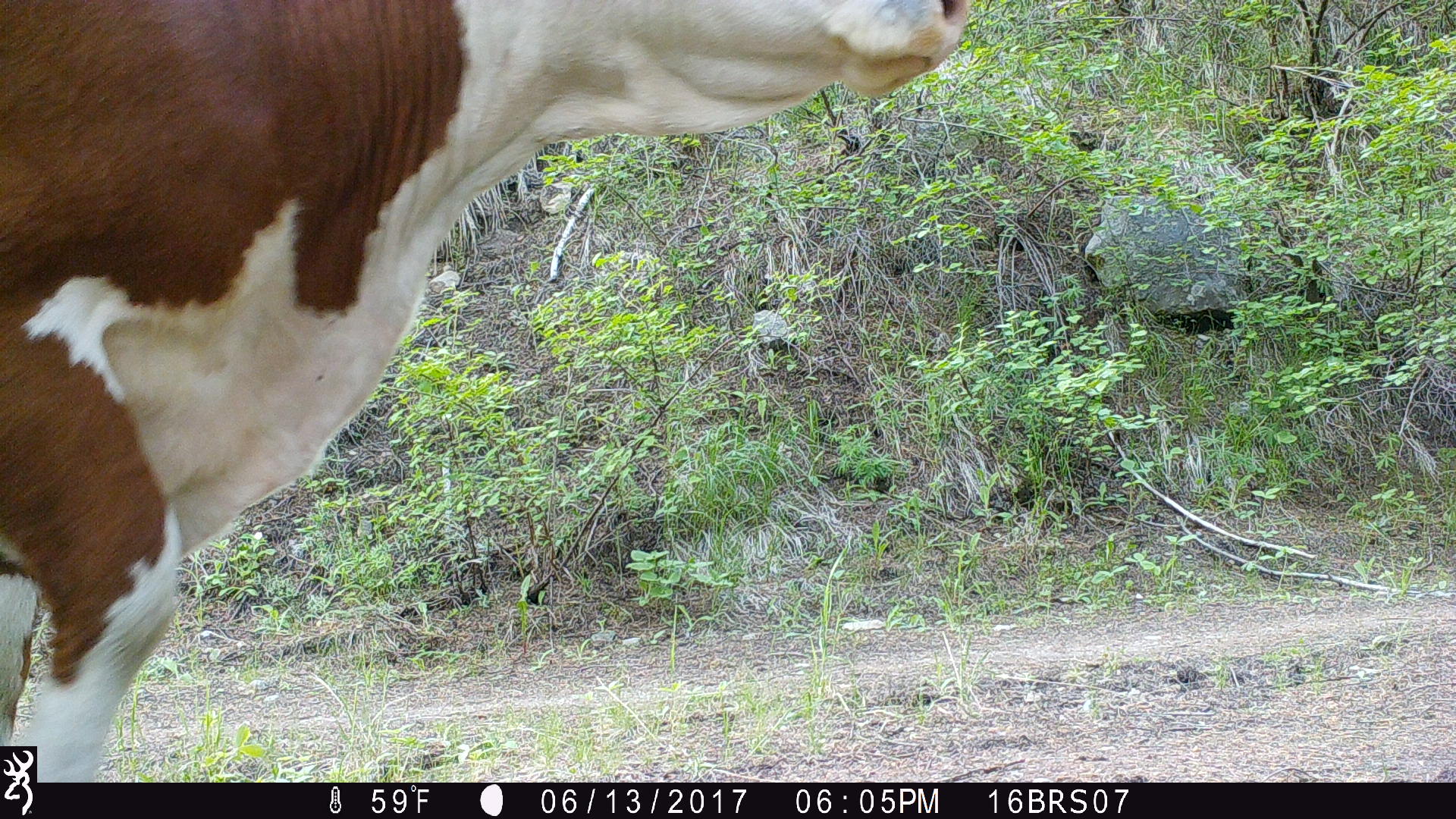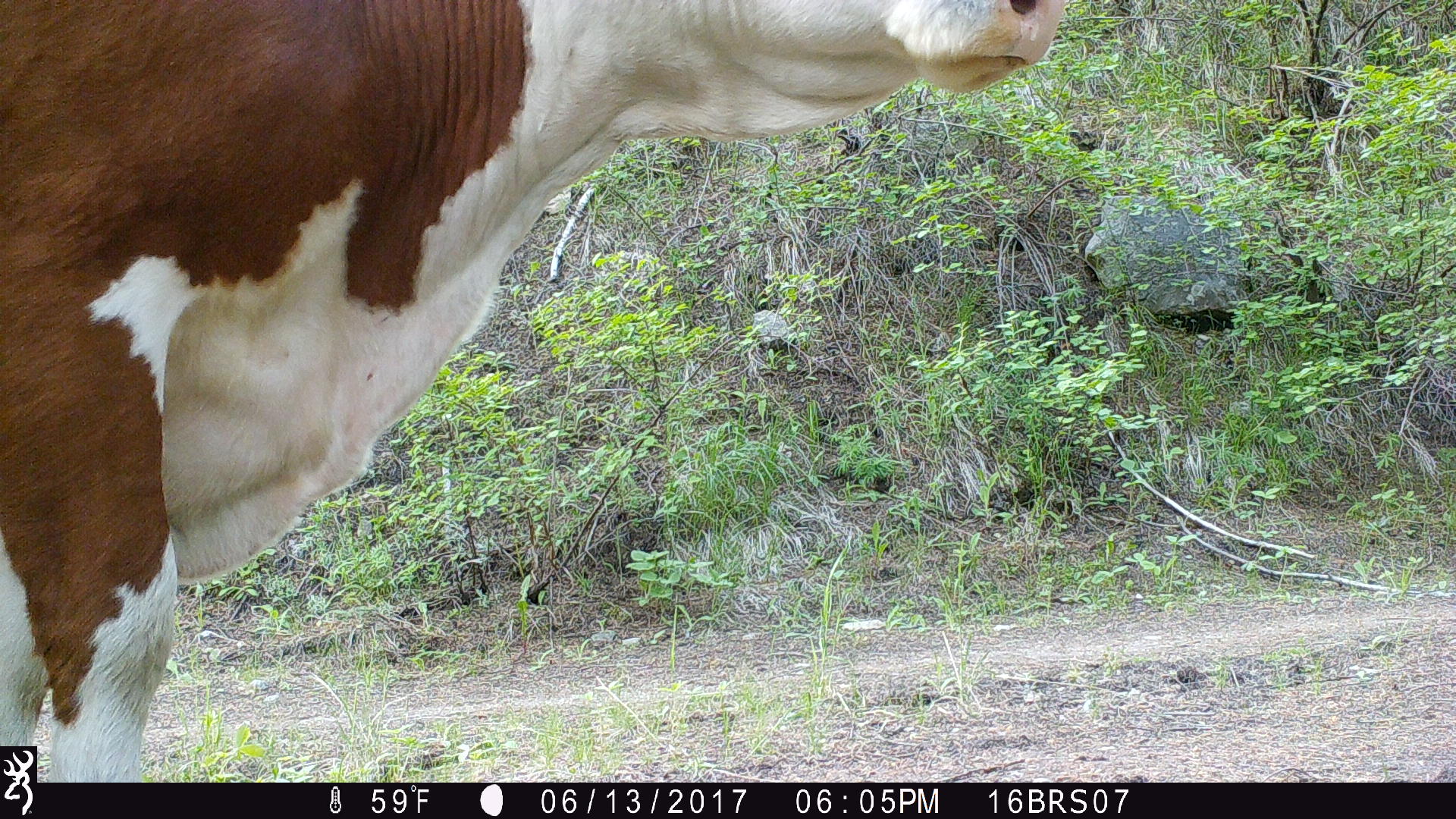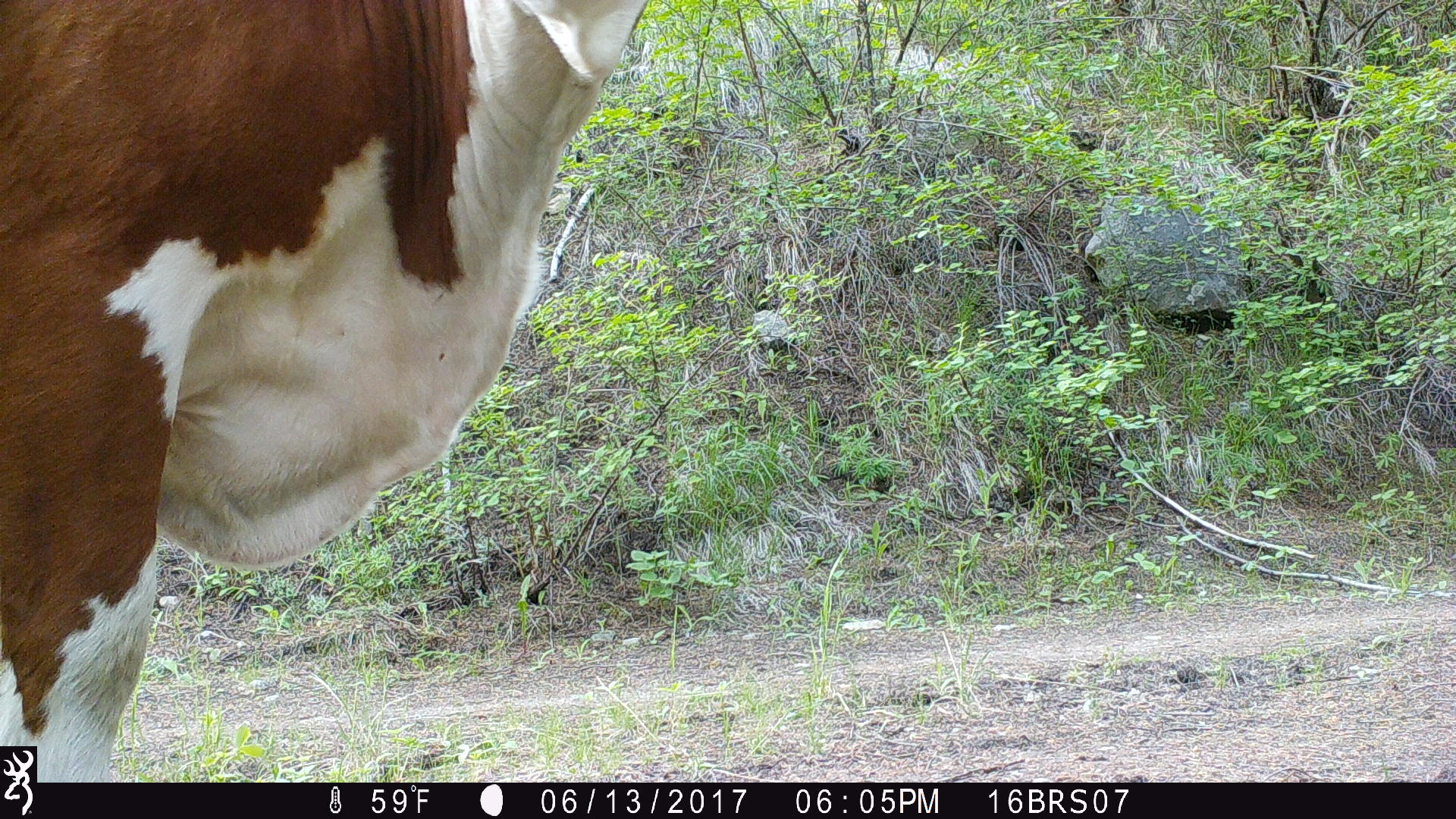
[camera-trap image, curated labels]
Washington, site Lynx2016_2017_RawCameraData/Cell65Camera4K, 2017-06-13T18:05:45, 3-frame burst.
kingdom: Animalia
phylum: Chordata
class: Mammalia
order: Artiodactyla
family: Bovidae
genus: Bos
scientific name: Bos taurus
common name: domestic cattle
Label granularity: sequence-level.